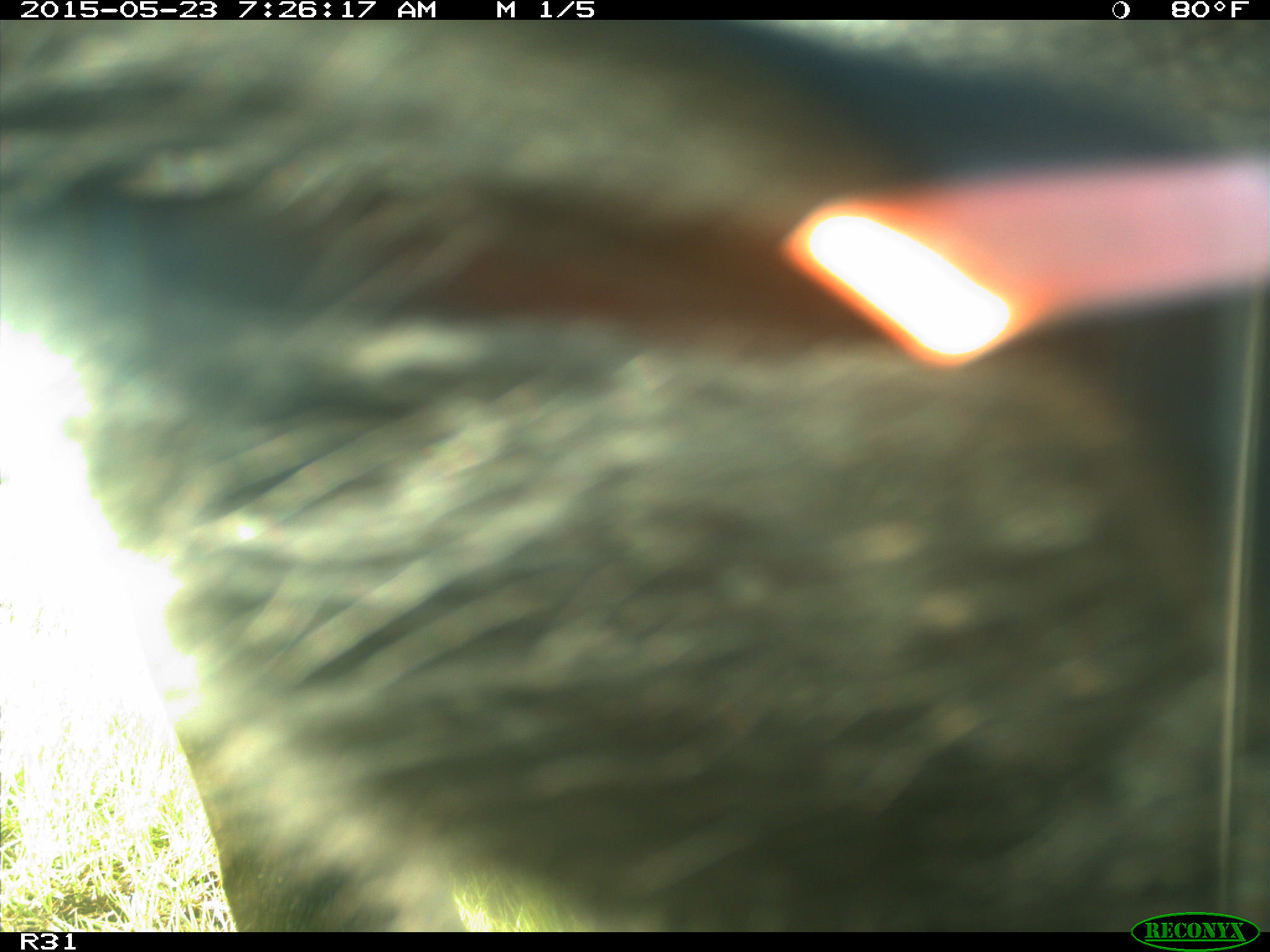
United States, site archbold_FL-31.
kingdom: Animalia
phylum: Chordata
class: Mammalia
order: Artiodactyla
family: Bovidae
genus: Bos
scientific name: Bos taurus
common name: domestic cow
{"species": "Bos taurus (domestic cow)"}